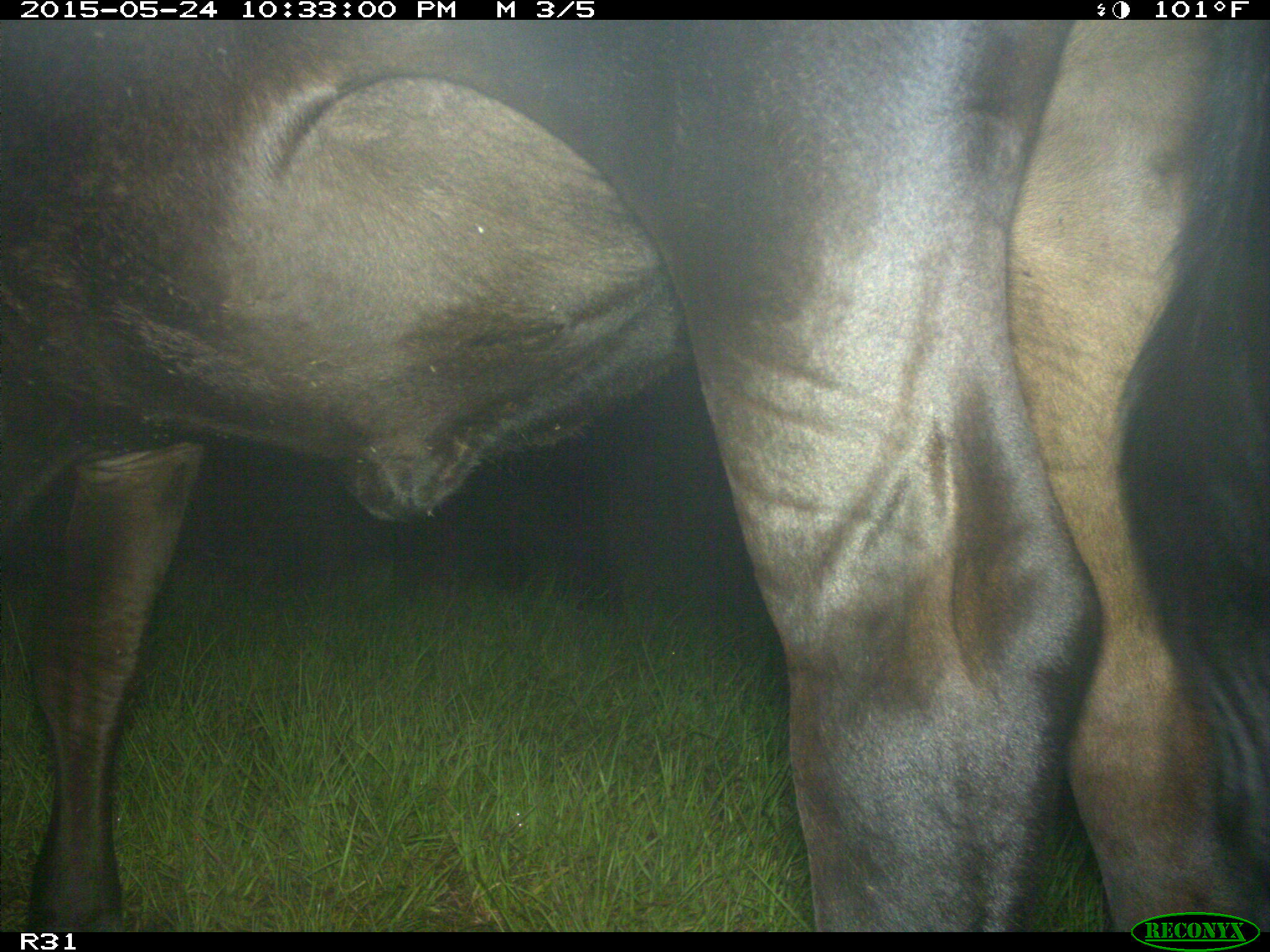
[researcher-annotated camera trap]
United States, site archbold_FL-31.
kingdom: Animalia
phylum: Chordata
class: Mammalia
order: Artiodactyla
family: Bovidae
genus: Bos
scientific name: Bos taurus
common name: domestic cow